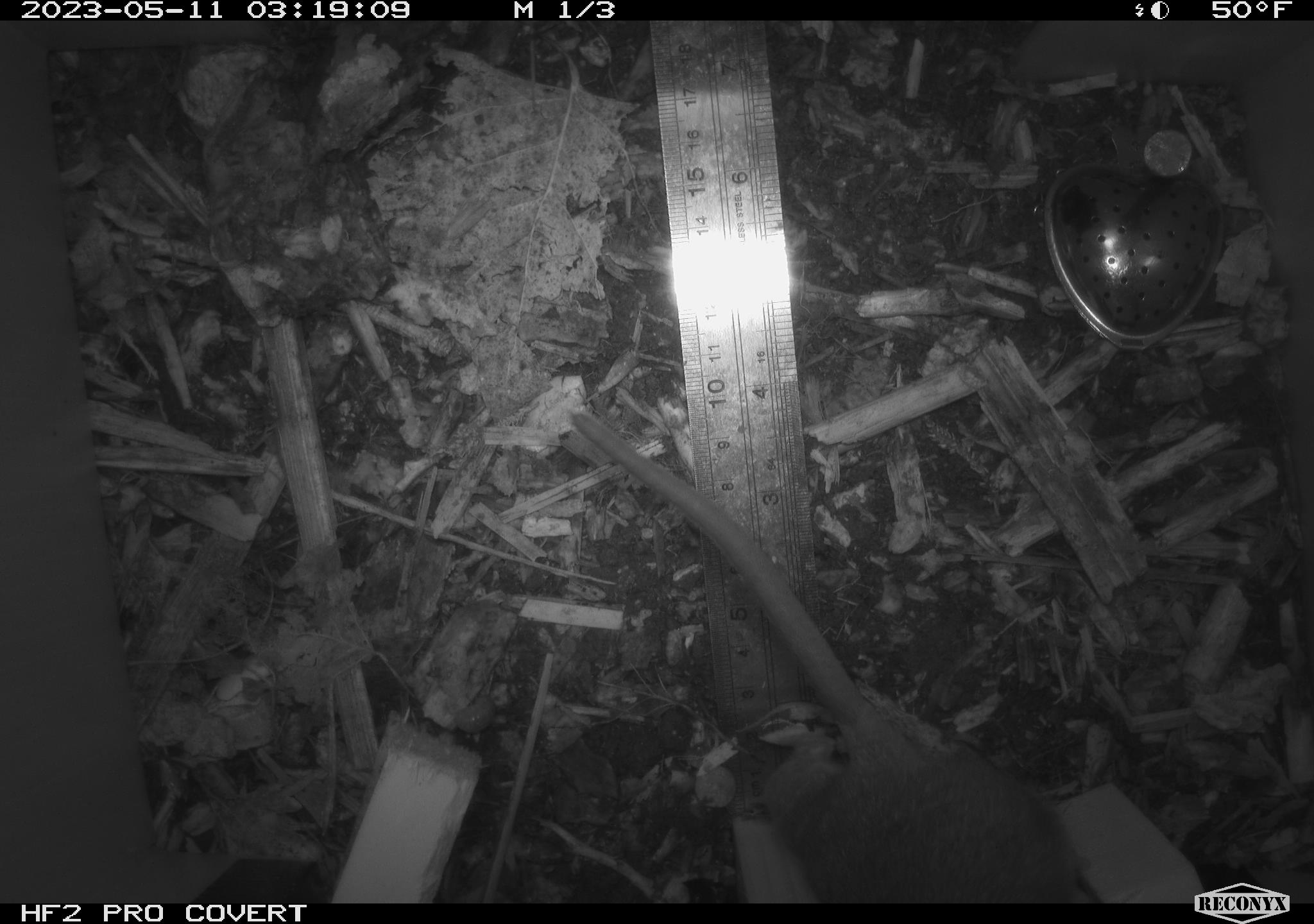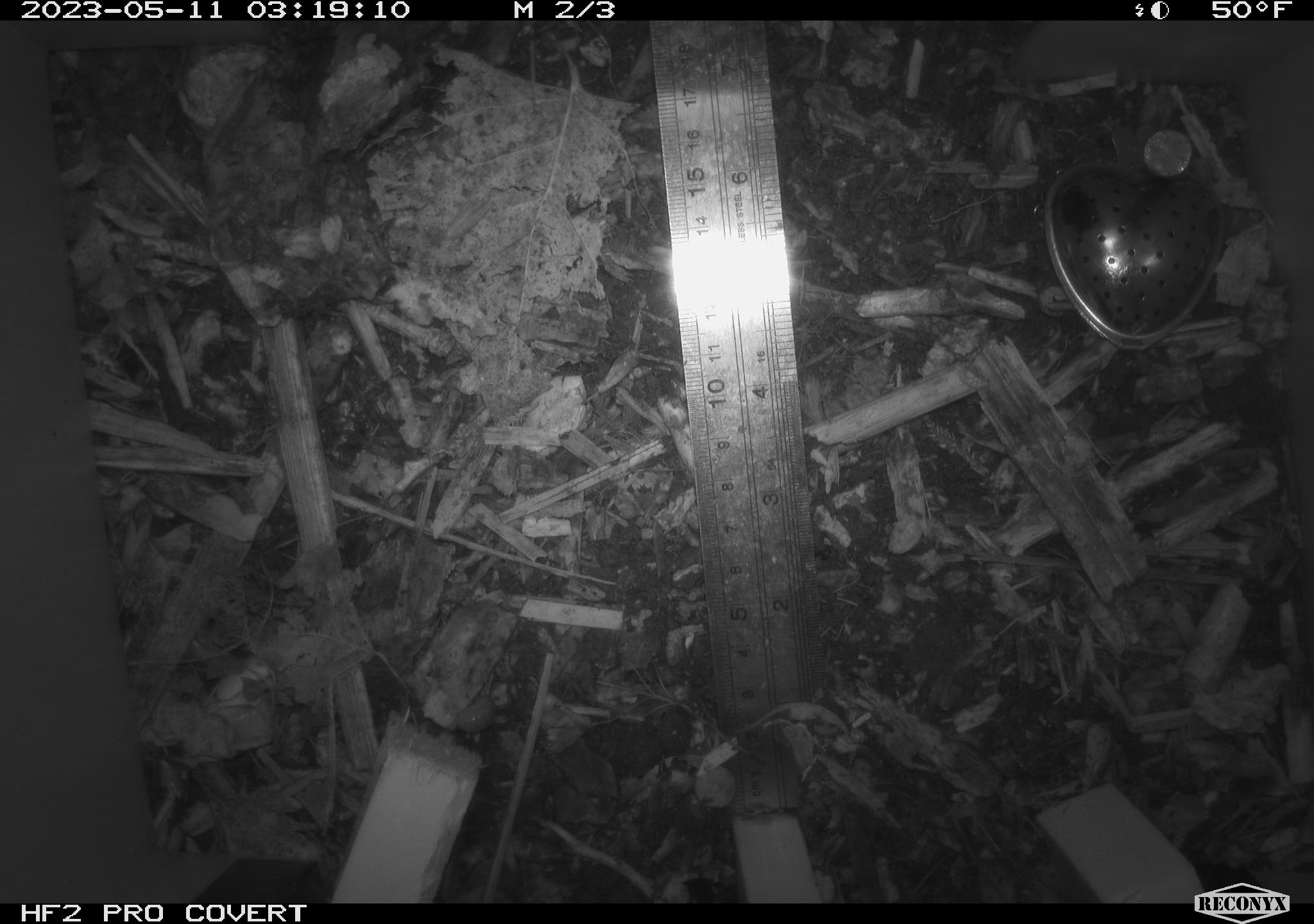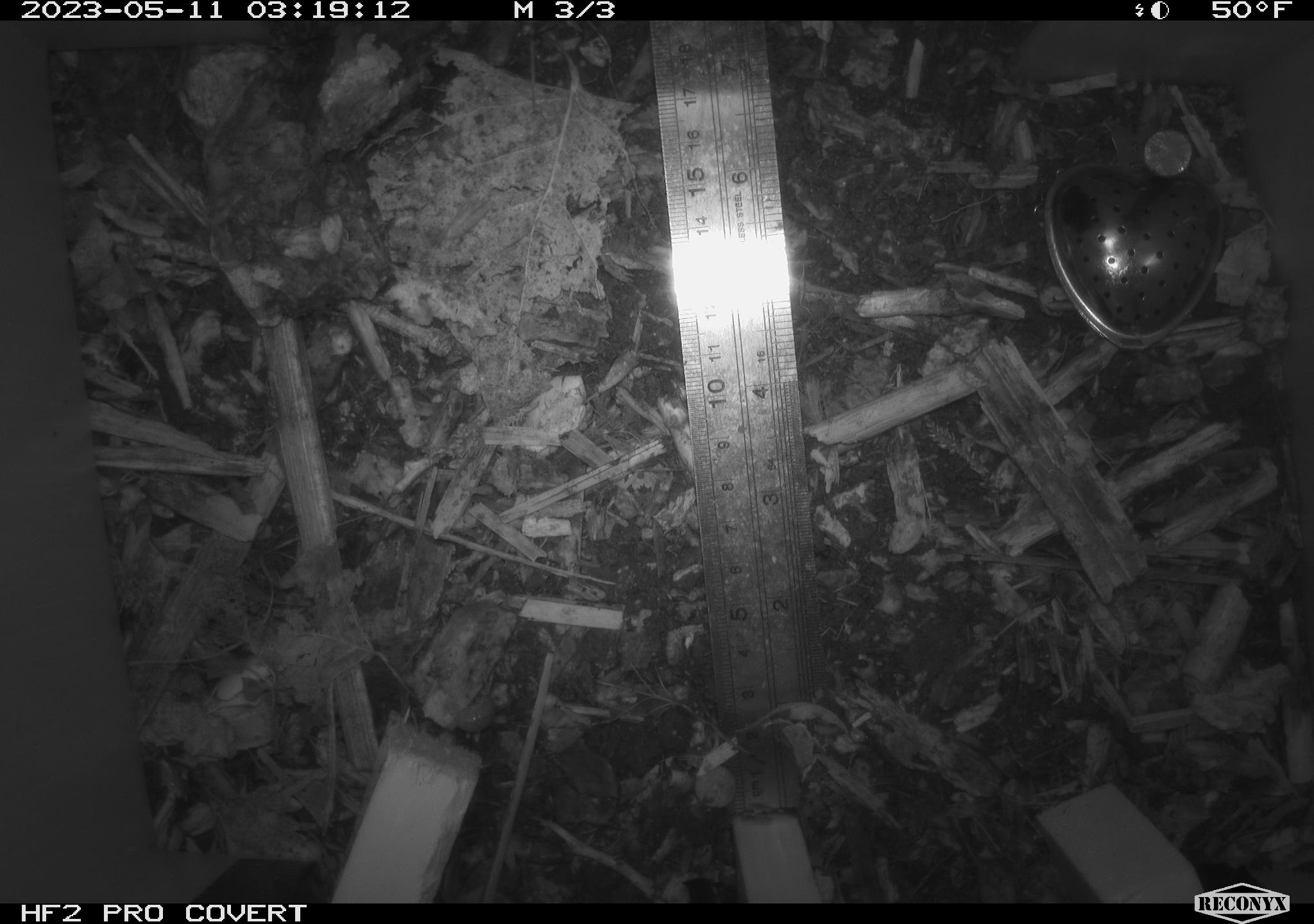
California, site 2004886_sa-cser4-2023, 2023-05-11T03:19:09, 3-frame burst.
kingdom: Animalia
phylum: Chordata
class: Mammalia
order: Rodentia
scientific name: Rodentia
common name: mouse species